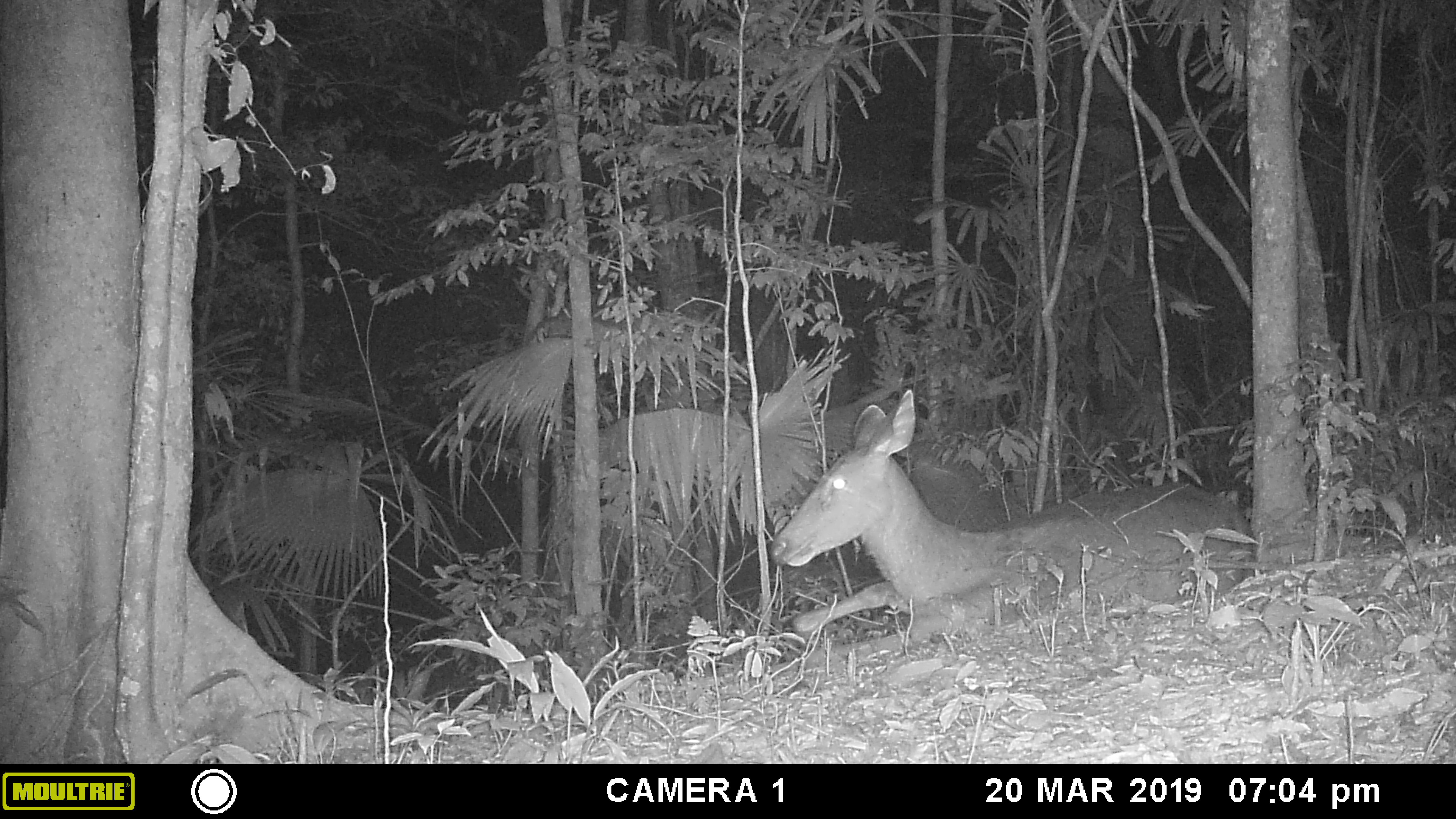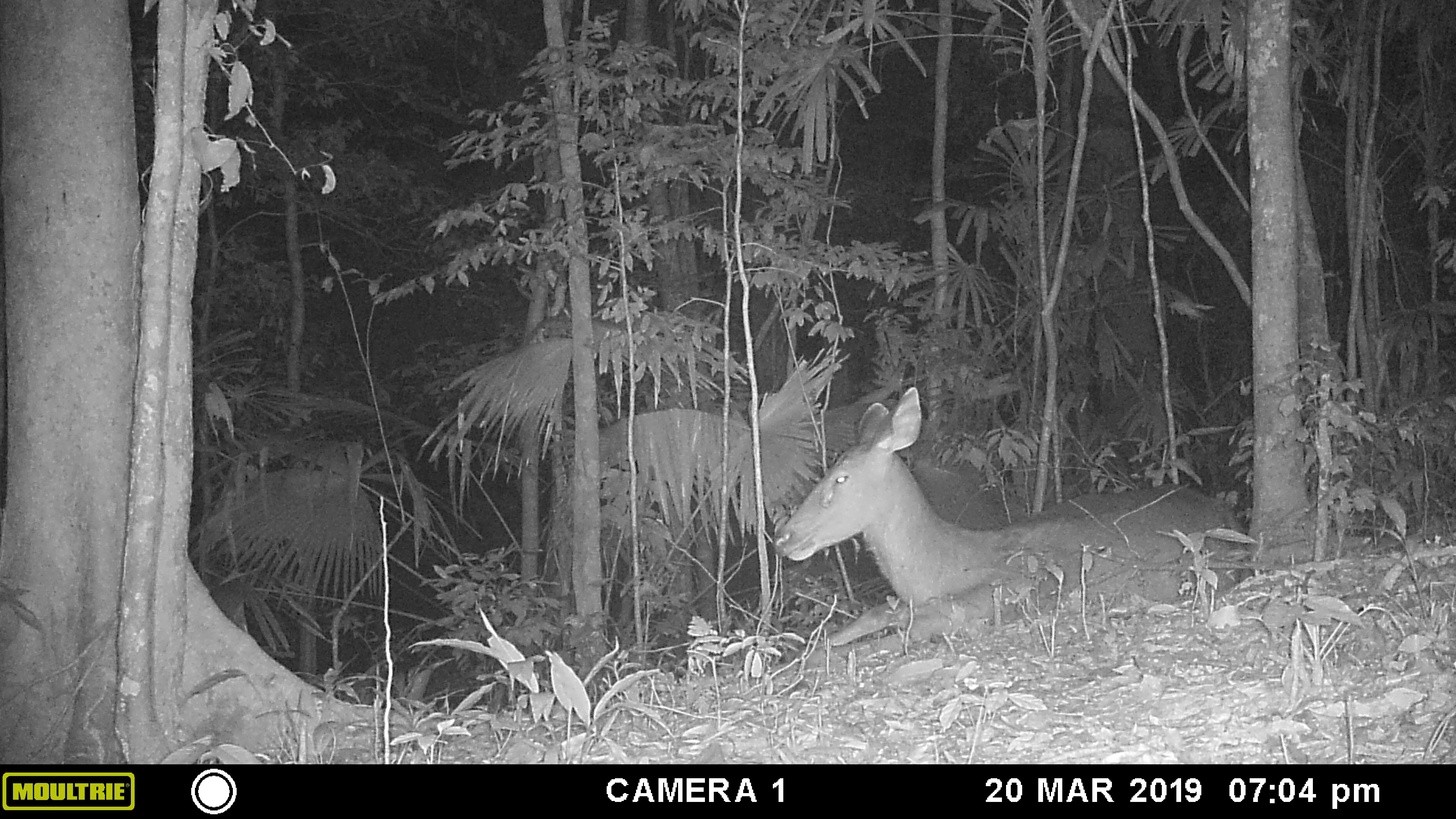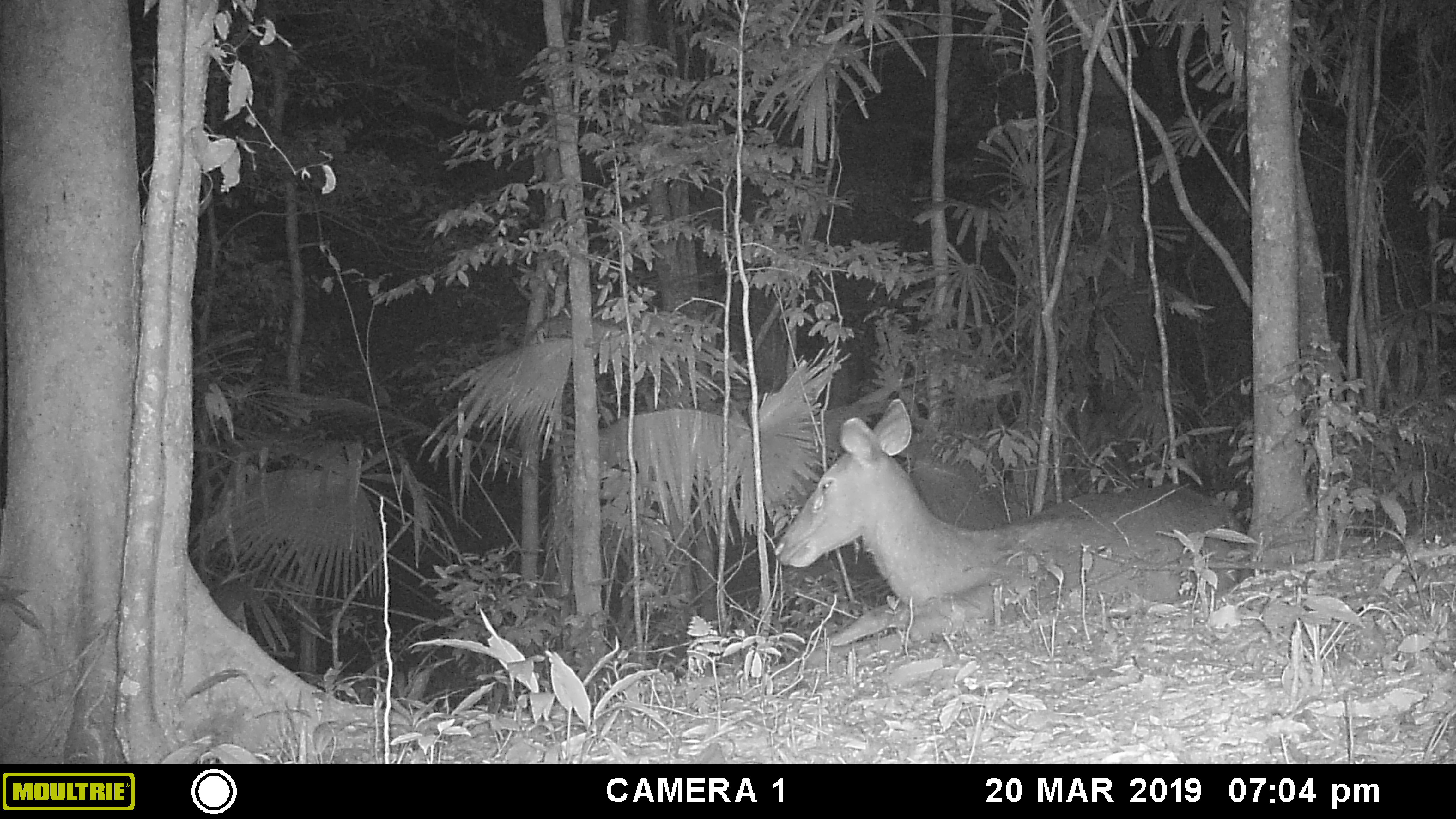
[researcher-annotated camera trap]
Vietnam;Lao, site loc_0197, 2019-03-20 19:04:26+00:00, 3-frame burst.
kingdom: Animalia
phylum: Chordata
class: Mammalia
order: Artiodactyla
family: Cervidae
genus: Rusa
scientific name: Rusa unicolor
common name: sambar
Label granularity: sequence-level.